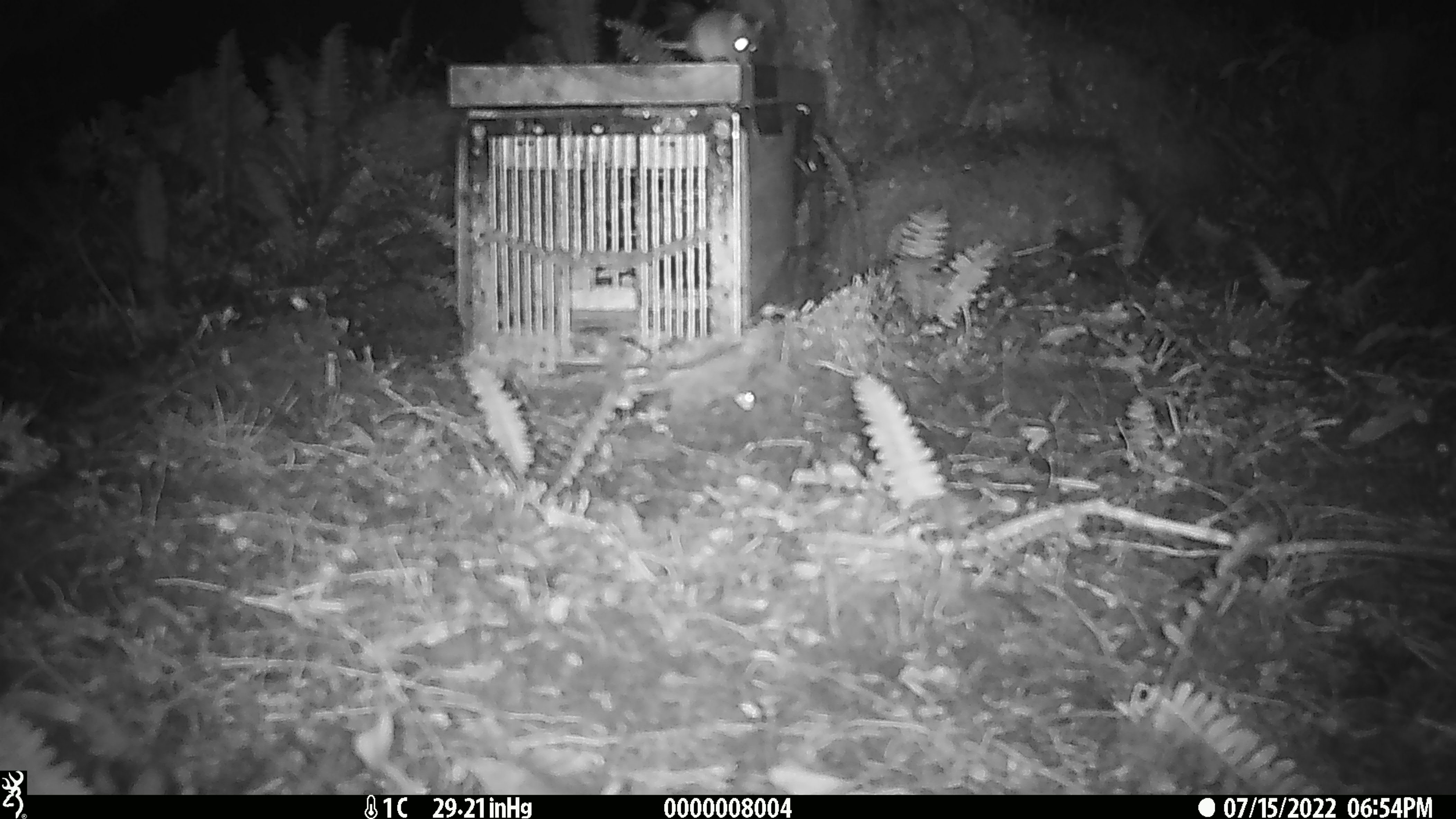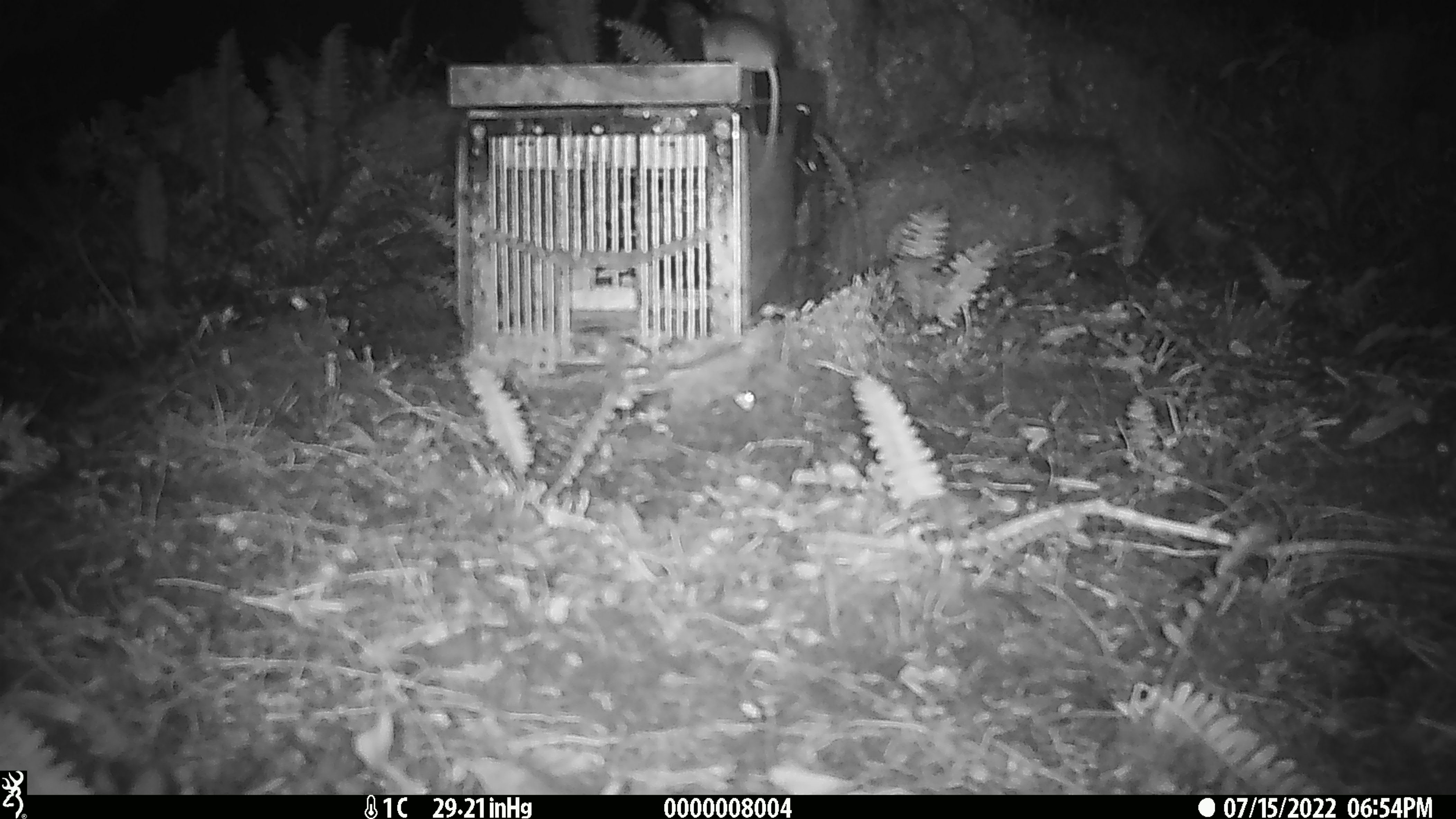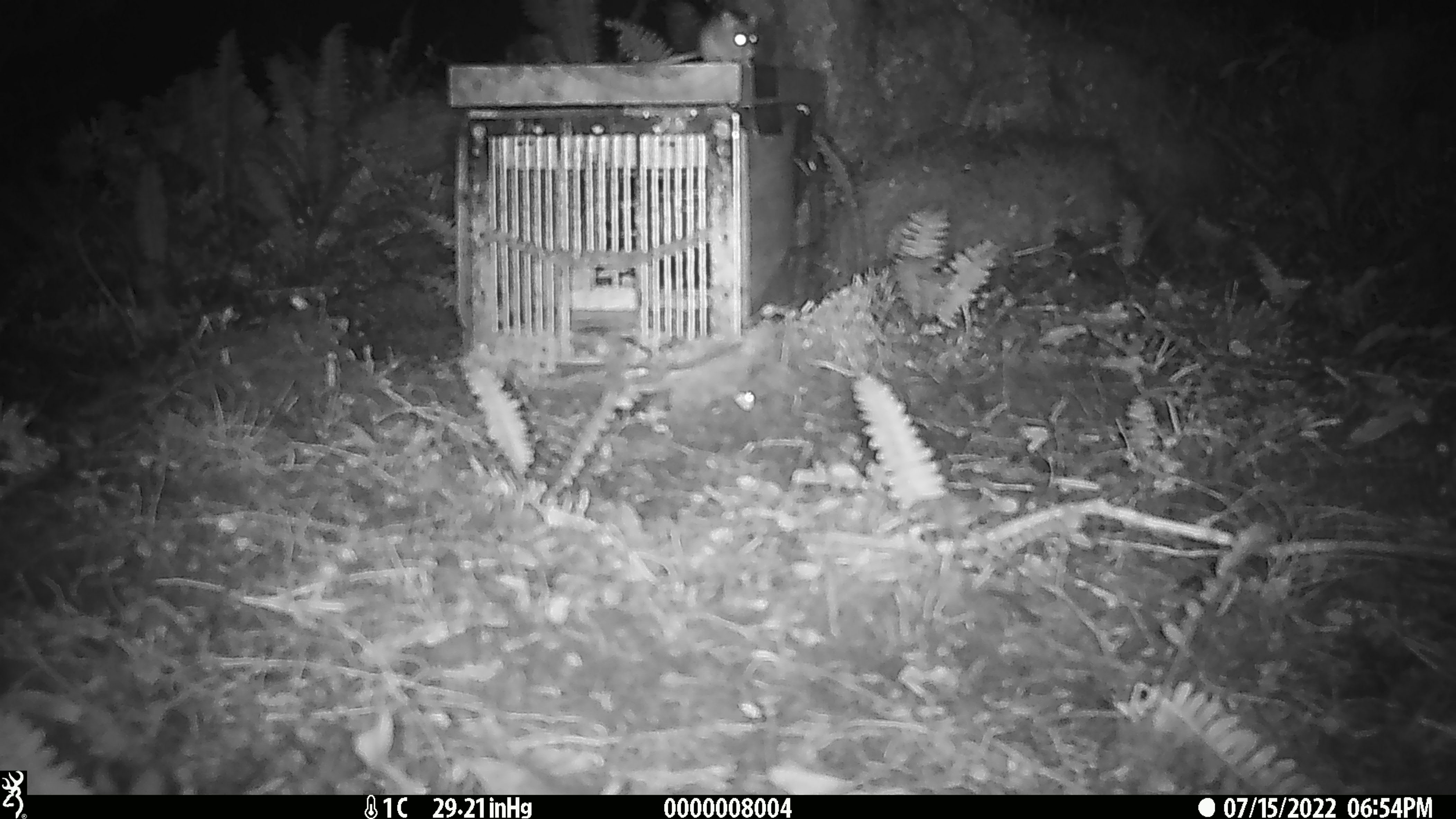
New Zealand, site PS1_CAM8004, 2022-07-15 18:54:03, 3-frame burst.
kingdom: Animalia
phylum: Chordata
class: Mammalia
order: Rodentia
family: Muridae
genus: Mus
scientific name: Mus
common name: mouse